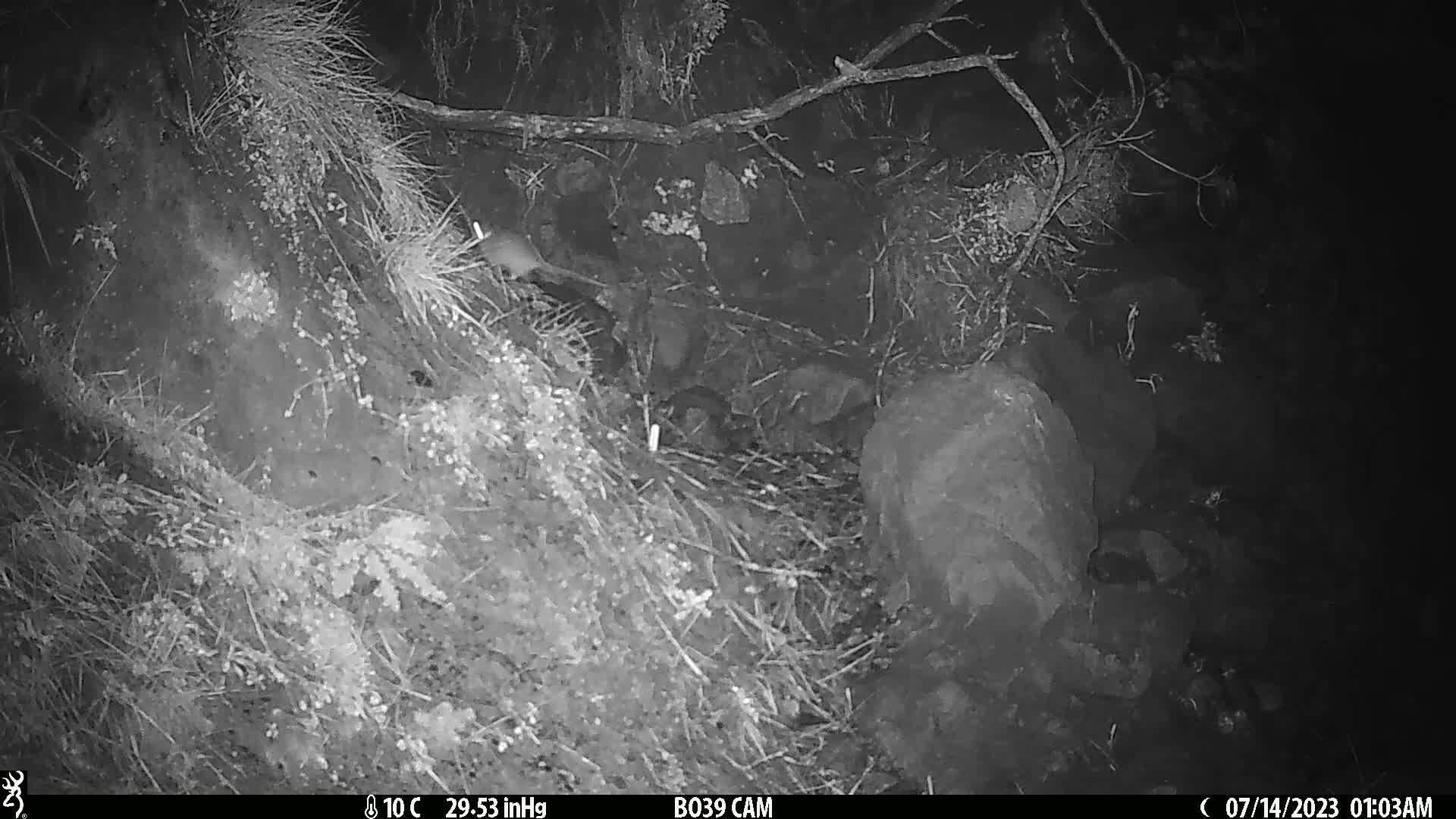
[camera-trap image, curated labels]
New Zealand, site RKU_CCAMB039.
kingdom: Animalia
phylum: Chordata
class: Mammalia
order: Rodentia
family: Muridae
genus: Rattus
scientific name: Rattus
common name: rat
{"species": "rat (Rattus)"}